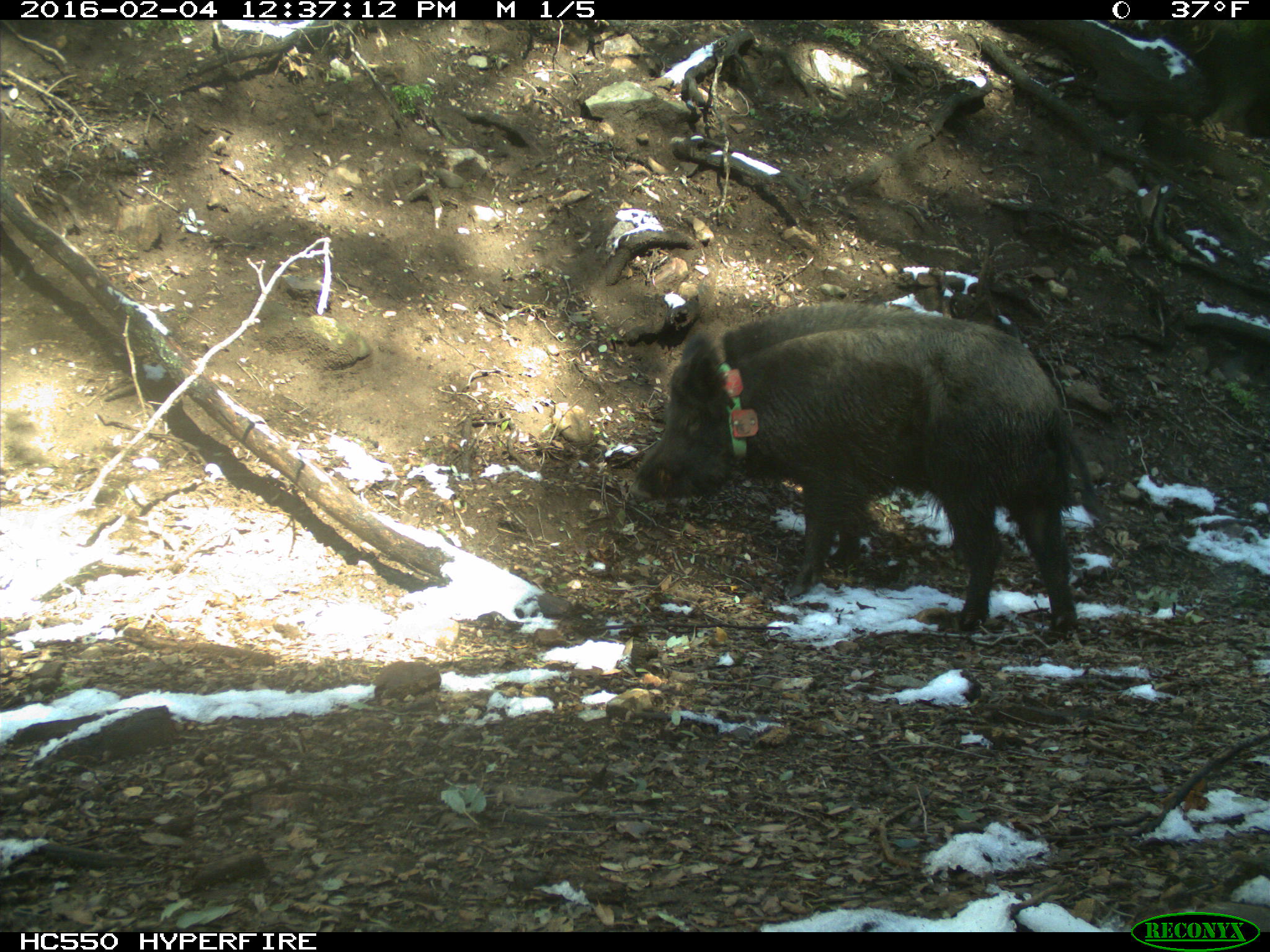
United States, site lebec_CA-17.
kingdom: Animalia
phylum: Chordata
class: Mammalia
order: Artiodactyla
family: Suidae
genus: Sus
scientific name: Sus scrofa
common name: wild boar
Sus scrofa (wild boar).